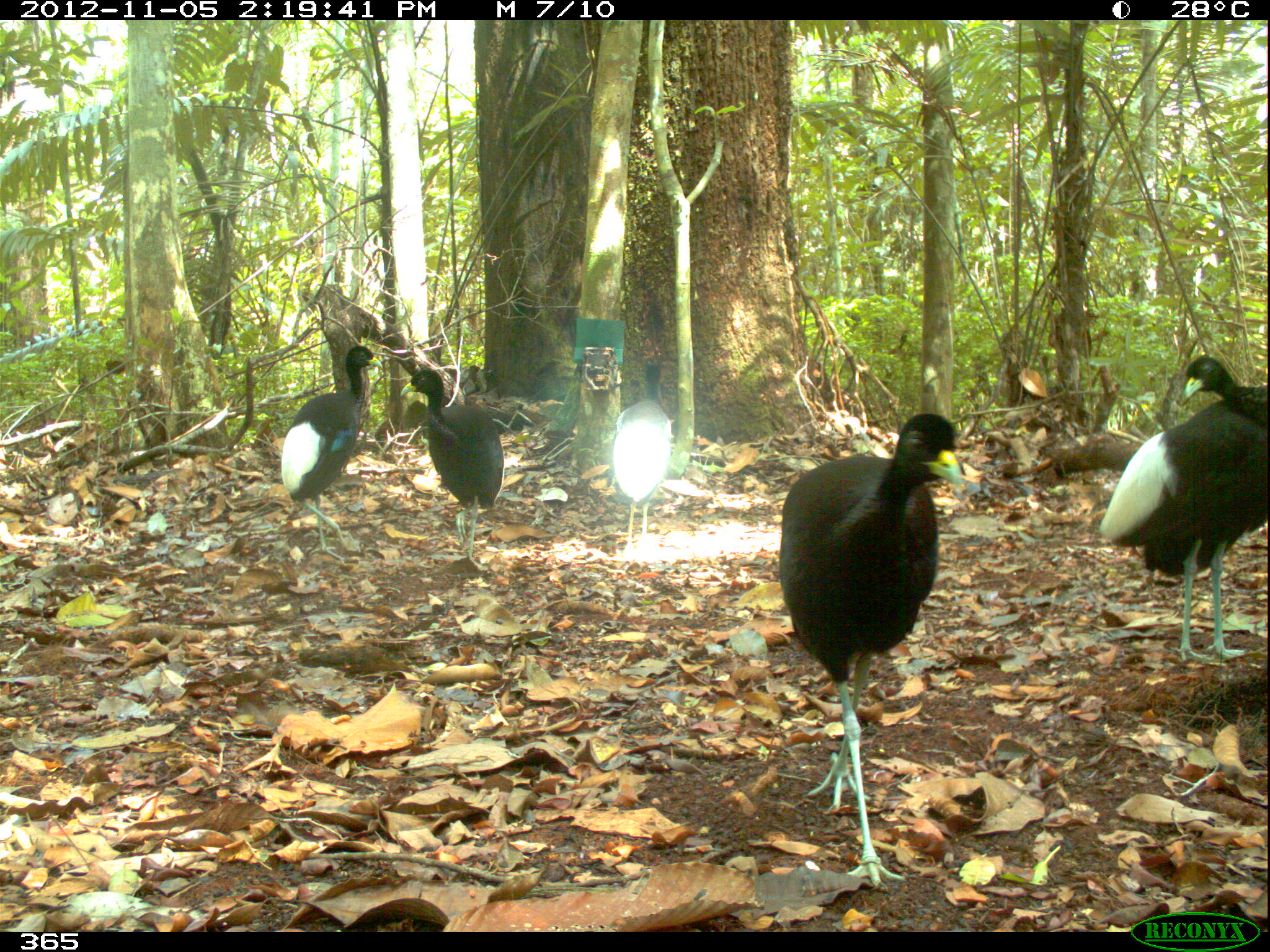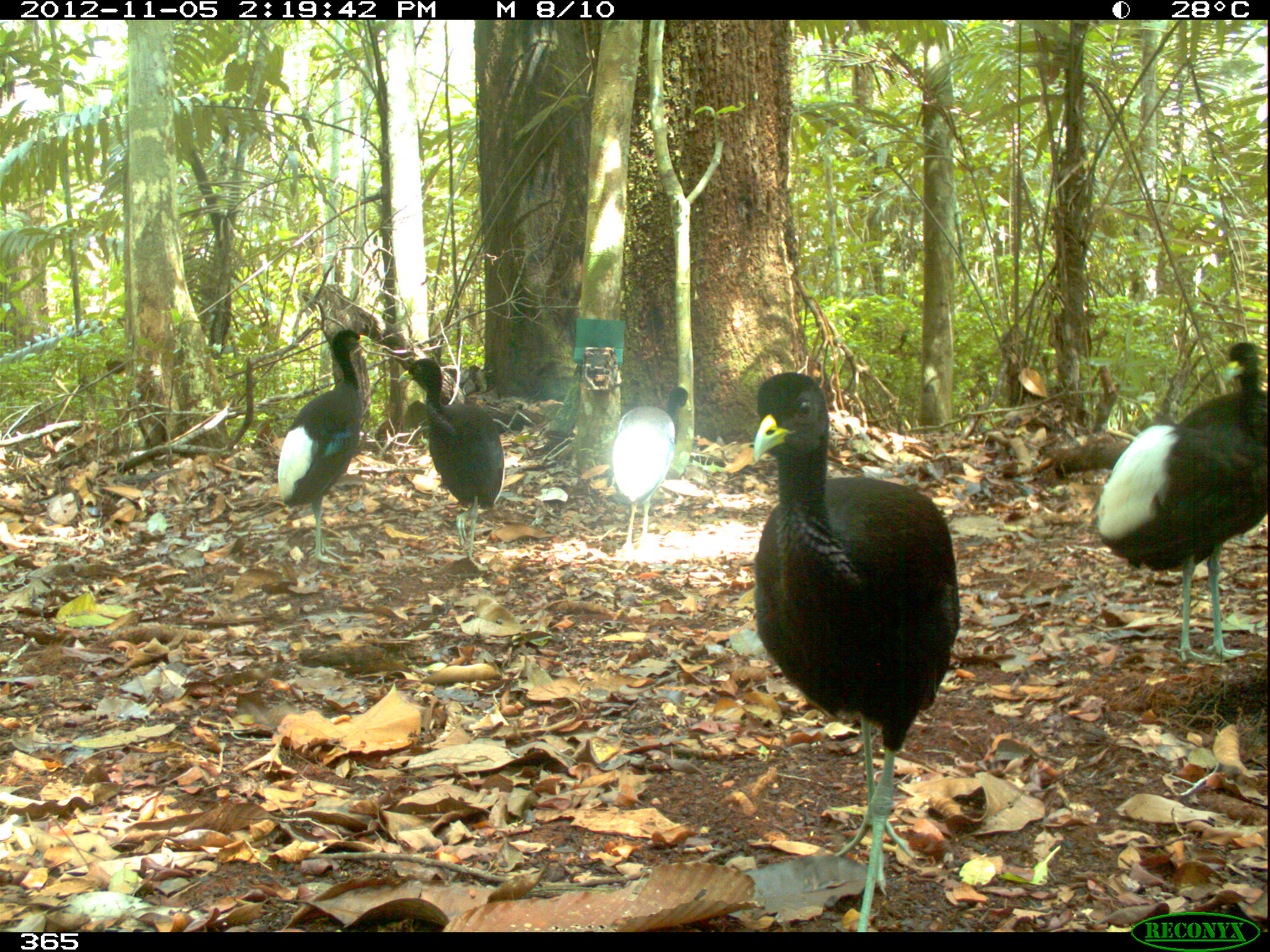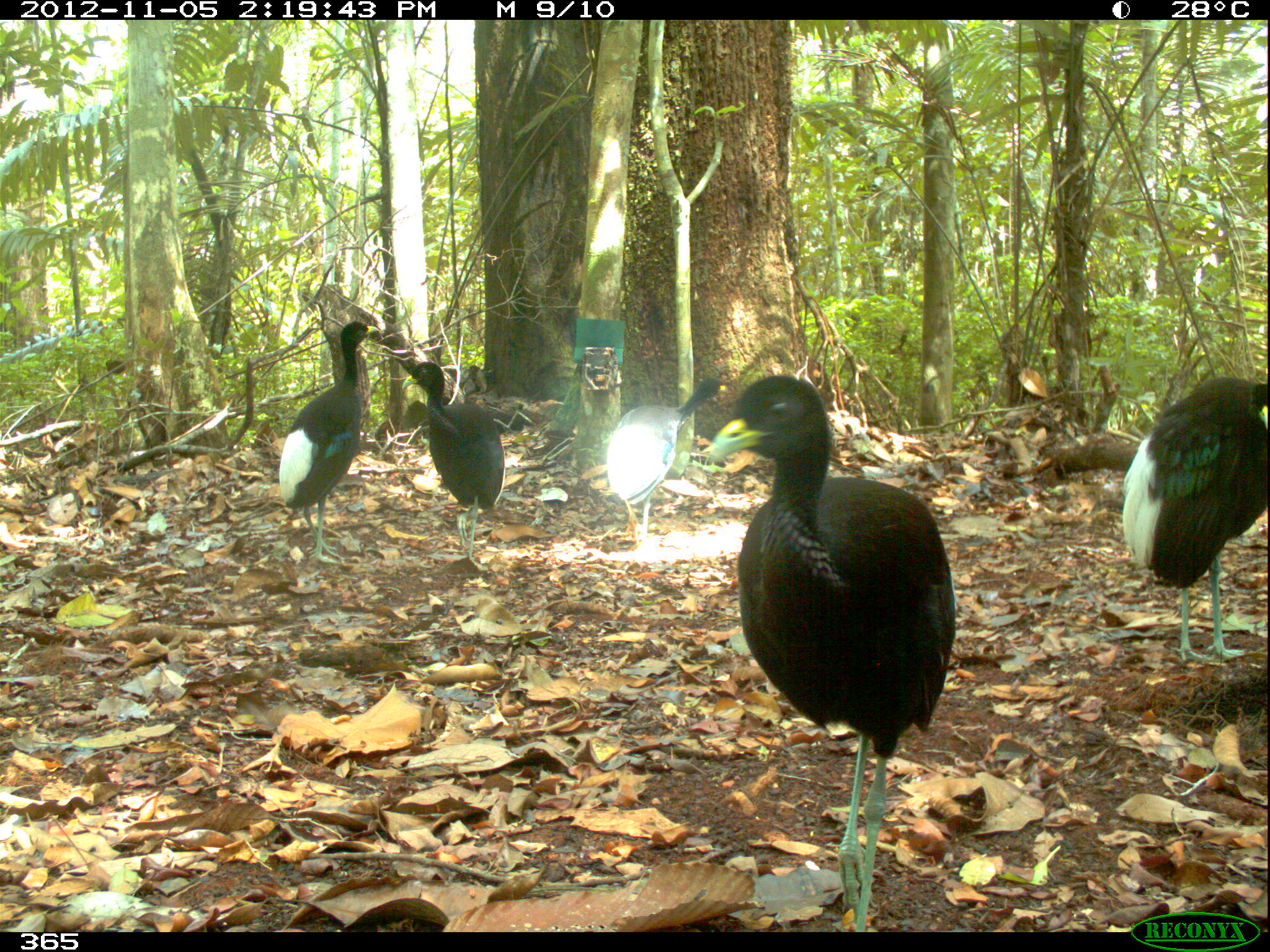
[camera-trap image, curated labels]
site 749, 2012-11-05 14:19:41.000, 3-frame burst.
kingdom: Animalia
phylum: Chordata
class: Aves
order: Gruiformes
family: Psophiidae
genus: Psophia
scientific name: Psophia leucoptera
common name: pale-winged trumpeter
Psophia leucoptera (pale-winged trumpeter).